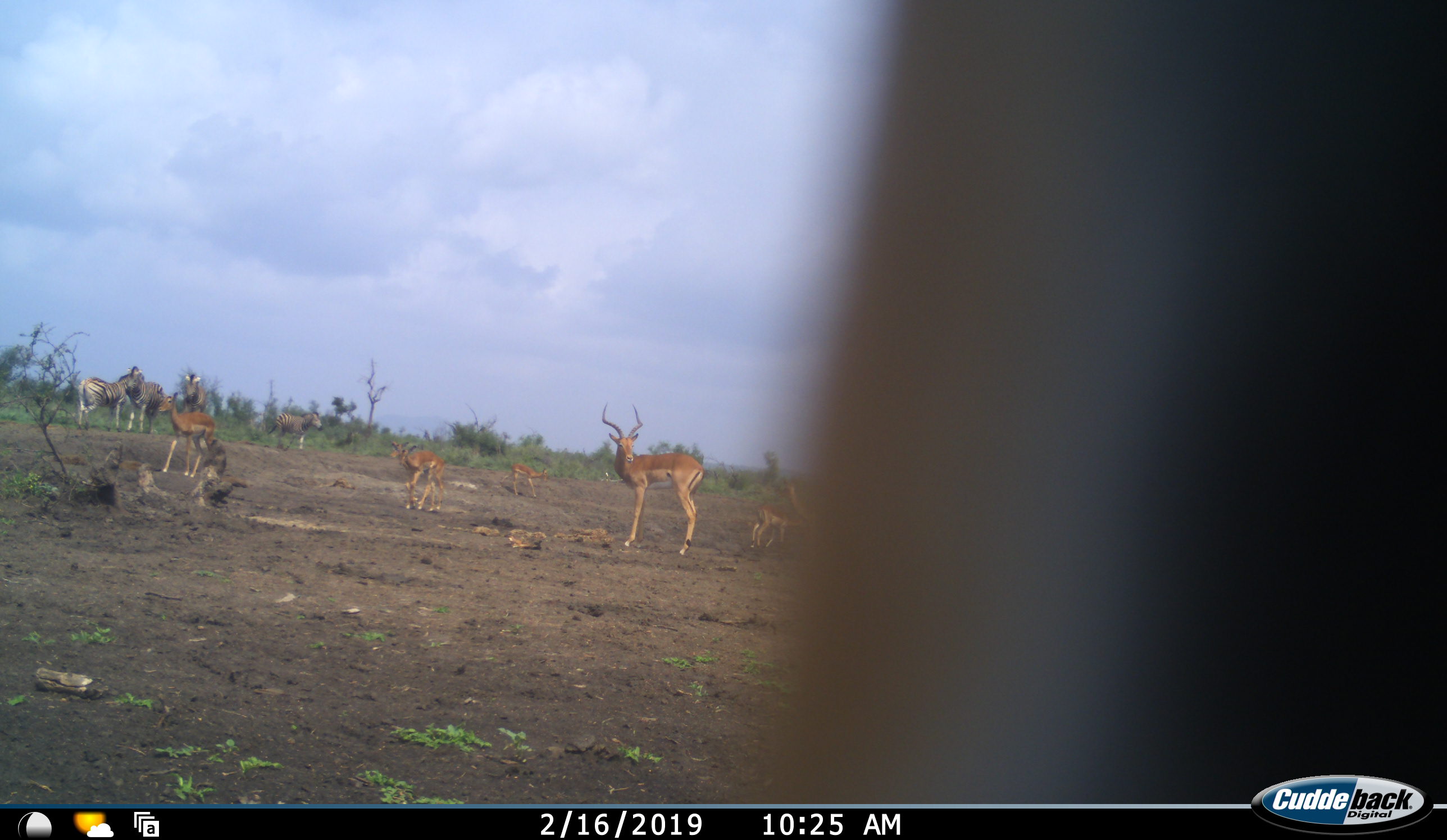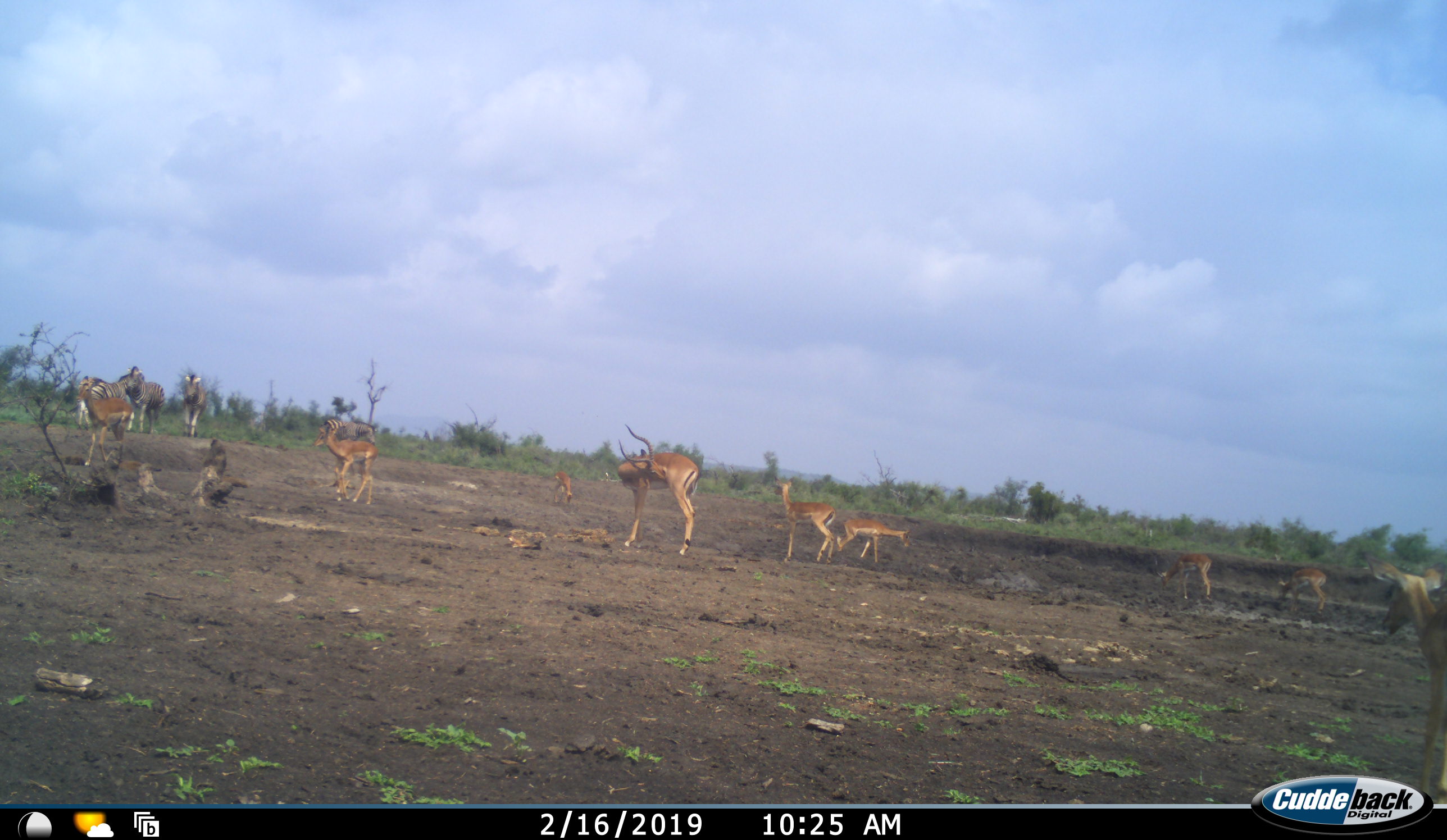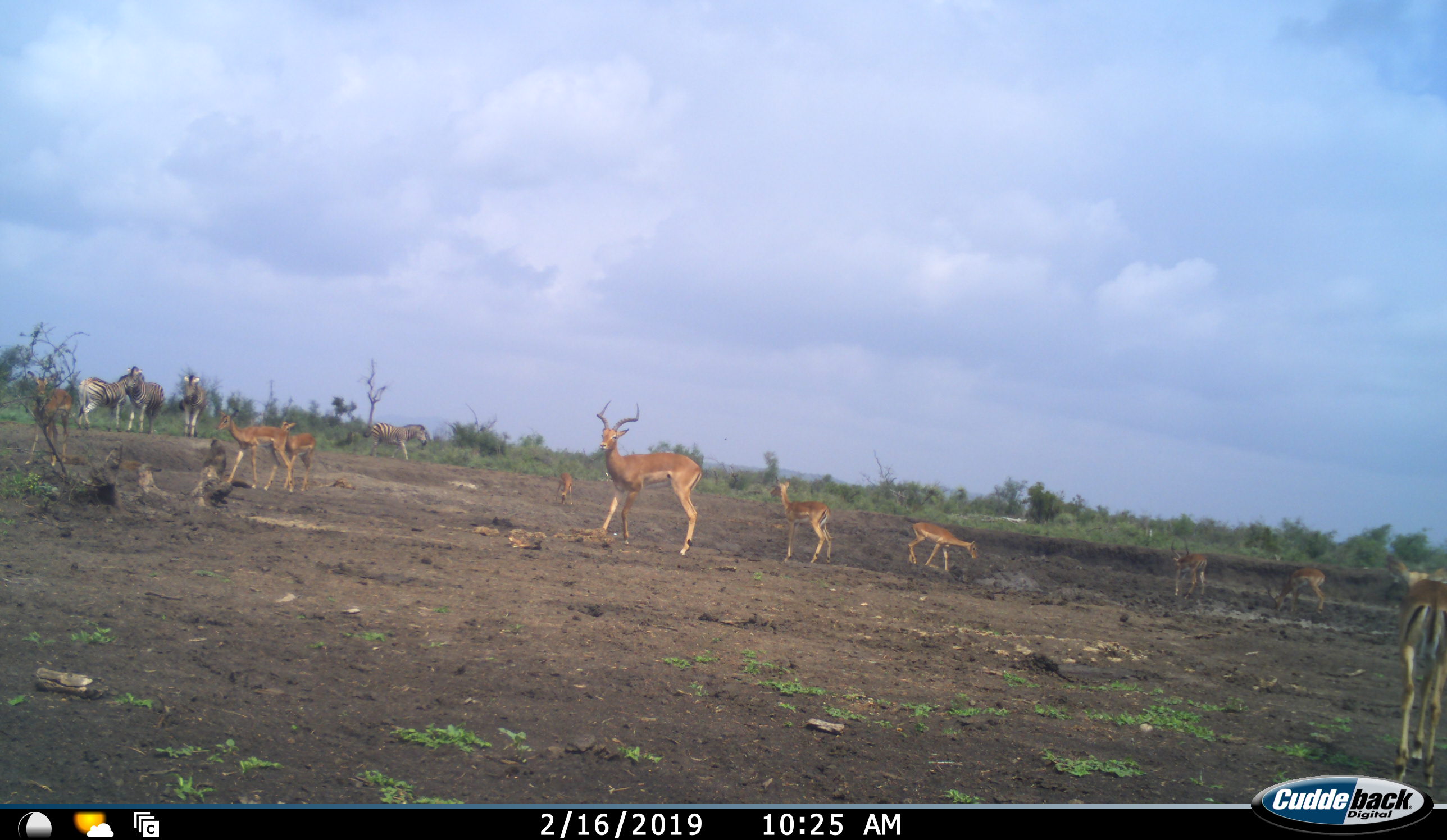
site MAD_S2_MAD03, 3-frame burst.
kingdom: Animalia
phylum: Chordata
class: Mammalia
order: Artiodactyla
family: Bovidae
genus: Aepyceros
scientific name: Aepyceros melampus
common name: impala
Impala (Aepyceros melampus), count 10. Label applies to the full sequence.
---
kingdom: Animalia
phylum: Chordata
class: Mammalia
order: Perissodactyla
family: Equidae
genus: Equus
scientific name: Equus quagga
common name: plains zebra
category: zebraplains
Zebraplains (plains zebra) (Equus quagga), count 4. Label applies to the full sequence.